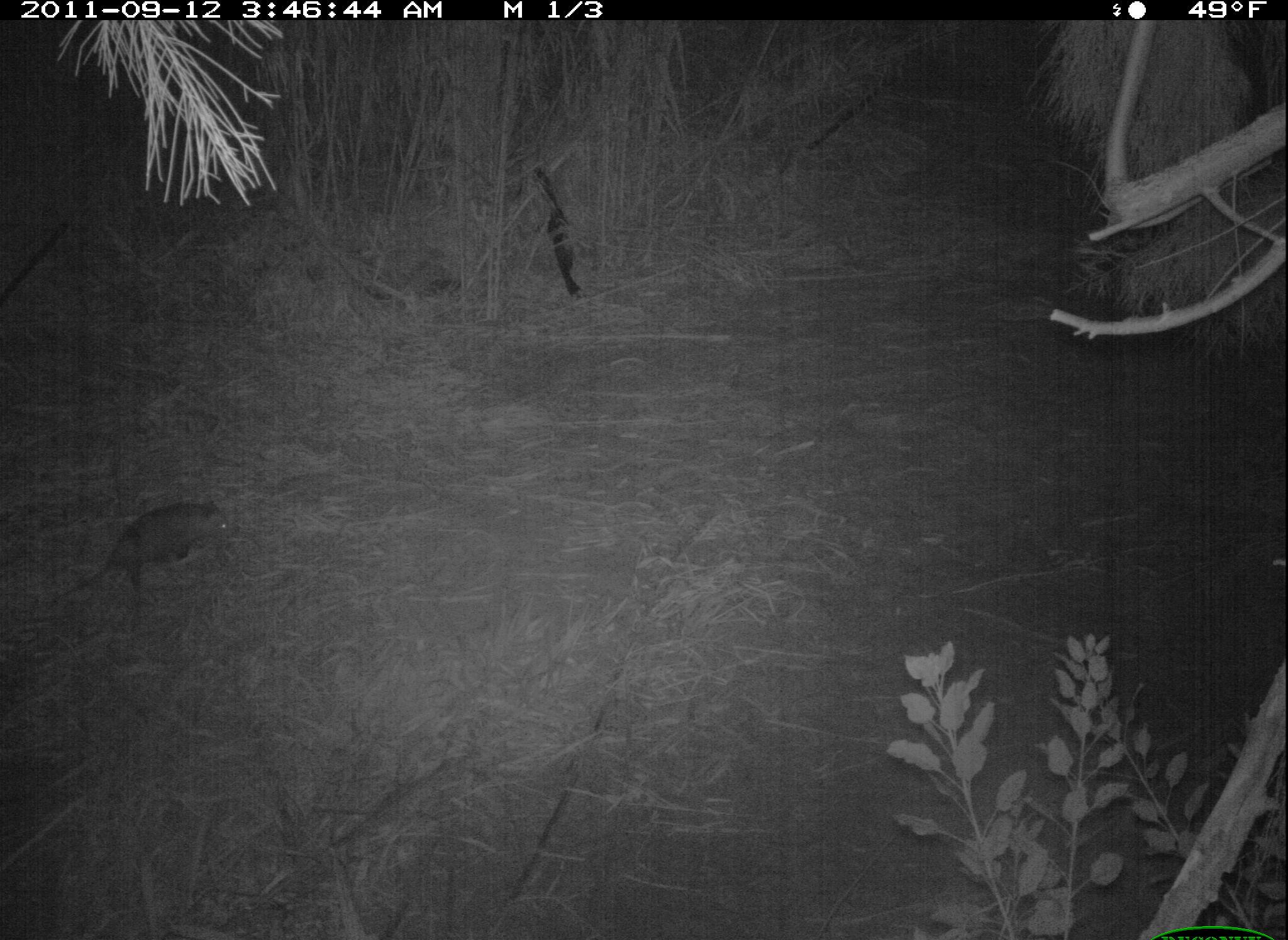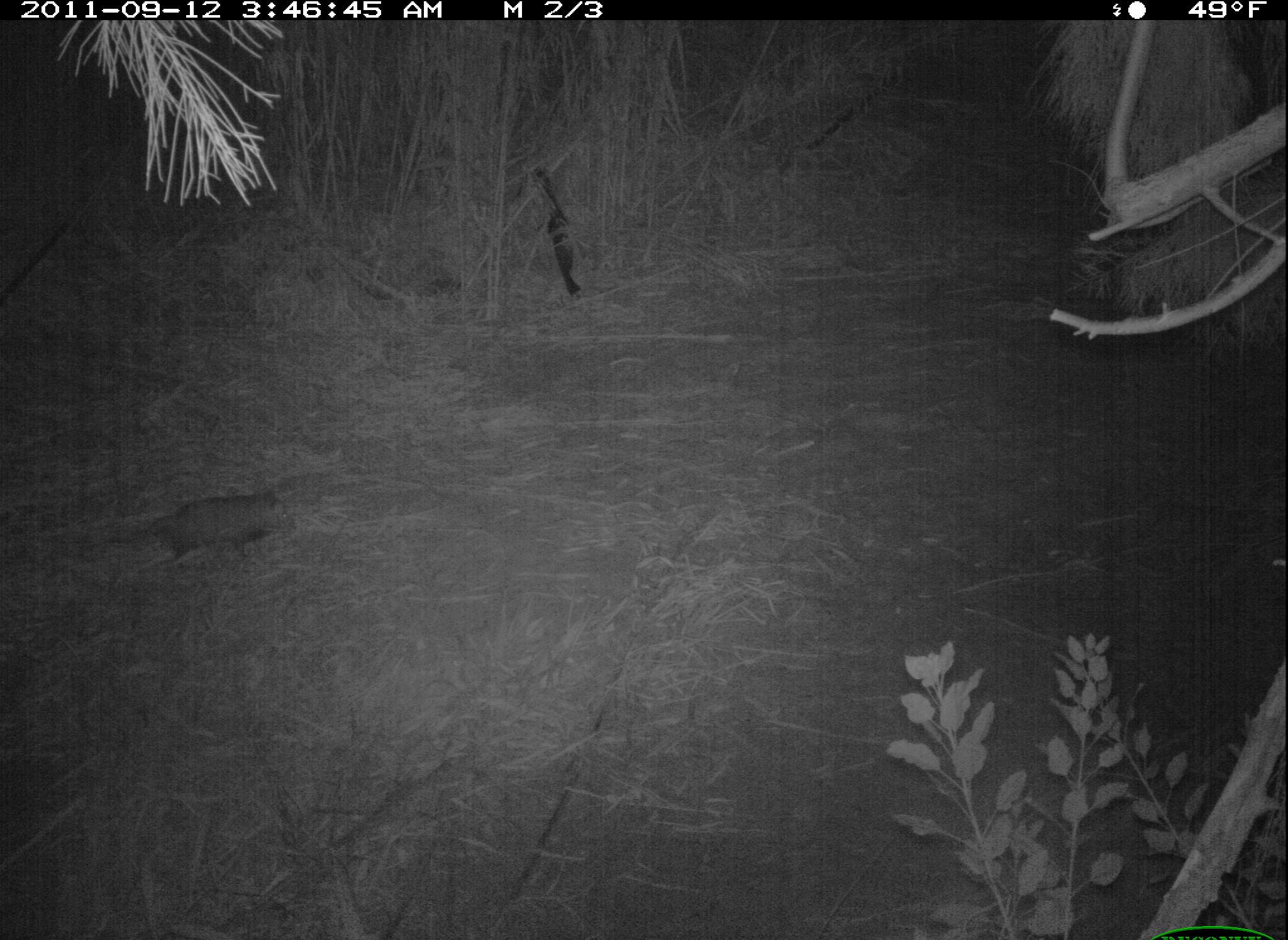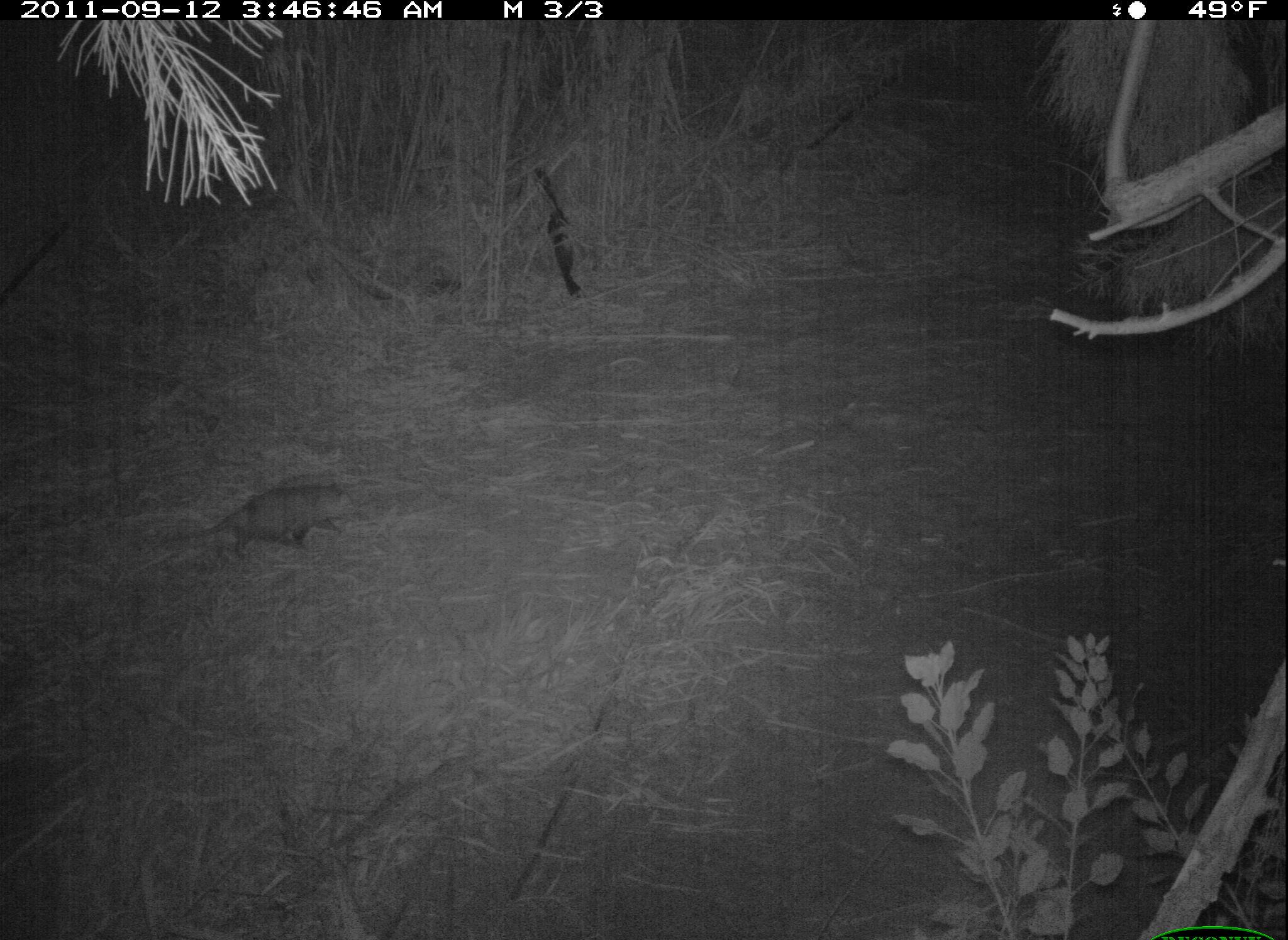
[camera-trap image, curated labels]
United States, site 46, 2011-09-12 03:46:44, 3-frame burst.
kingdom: Animalia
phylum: Chordata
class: Mammalia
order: Didelphimorphia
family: Didelphidae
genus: Didelphis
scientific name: Didelphis virginiana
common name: virginia opossum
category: opossum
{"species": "opossum (virginia opossum) (Didelphis virginiana)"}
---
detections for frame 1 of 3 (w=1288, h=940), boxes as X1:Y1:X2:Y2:
opossum: 53:485:245:619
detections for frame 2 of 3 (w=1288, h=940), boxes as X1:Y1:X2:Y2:
opossum: 101:482:317:577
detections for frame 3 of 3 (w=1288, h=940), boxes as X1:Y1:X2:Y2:
opossum: 169:467:372:577